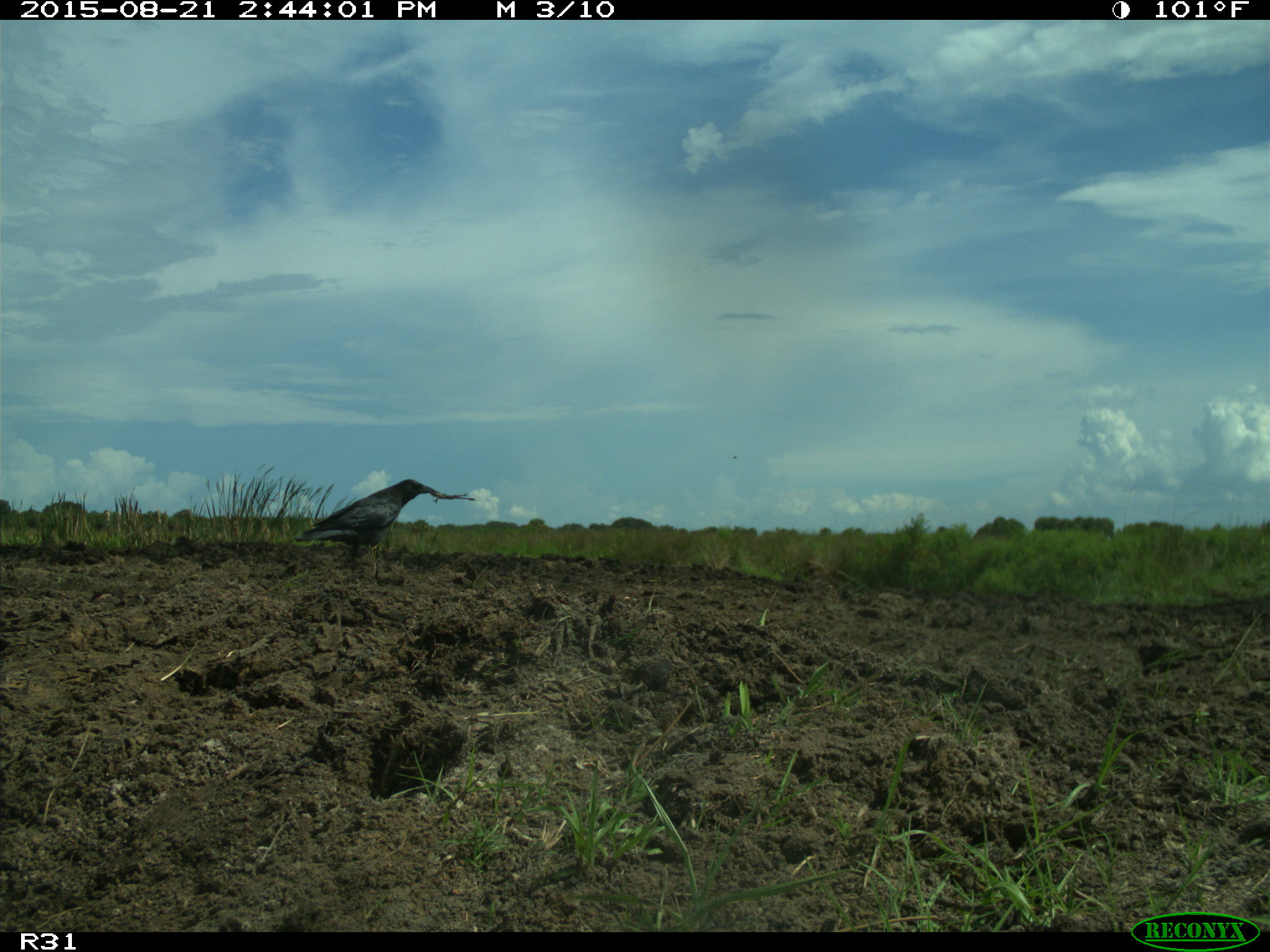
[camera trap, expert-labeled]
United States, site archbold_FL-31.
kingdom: Animalia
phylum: Chordata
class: Aves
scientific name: Aves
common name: birds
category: unidentified bird